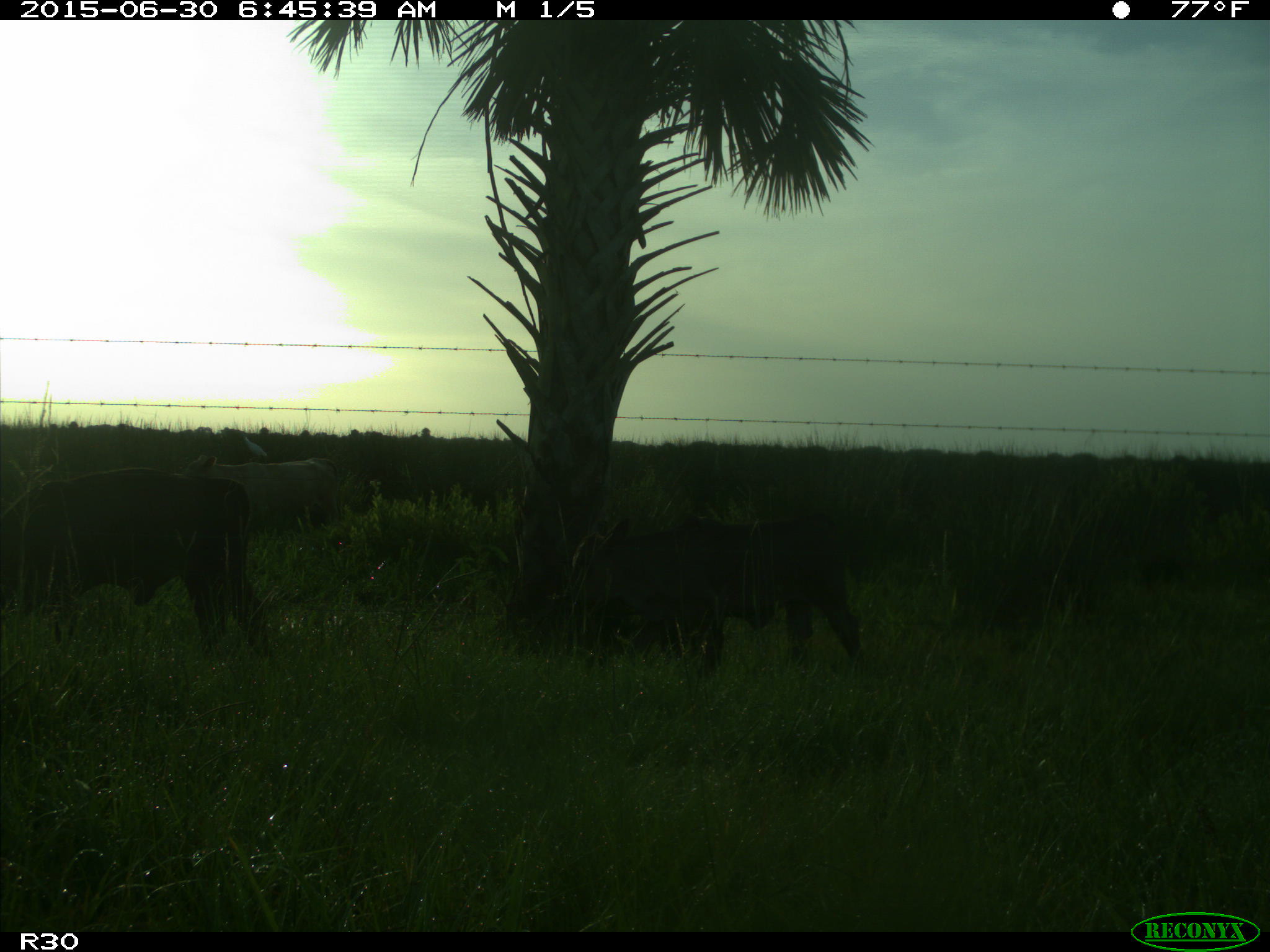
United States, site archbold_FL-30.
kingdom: Animalia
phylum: Chordata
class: Mammalia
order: Artiodactyla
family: Bovidae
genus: Bos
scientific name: Bos taurus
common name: domestic cow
Bos taurus (domestic cow).